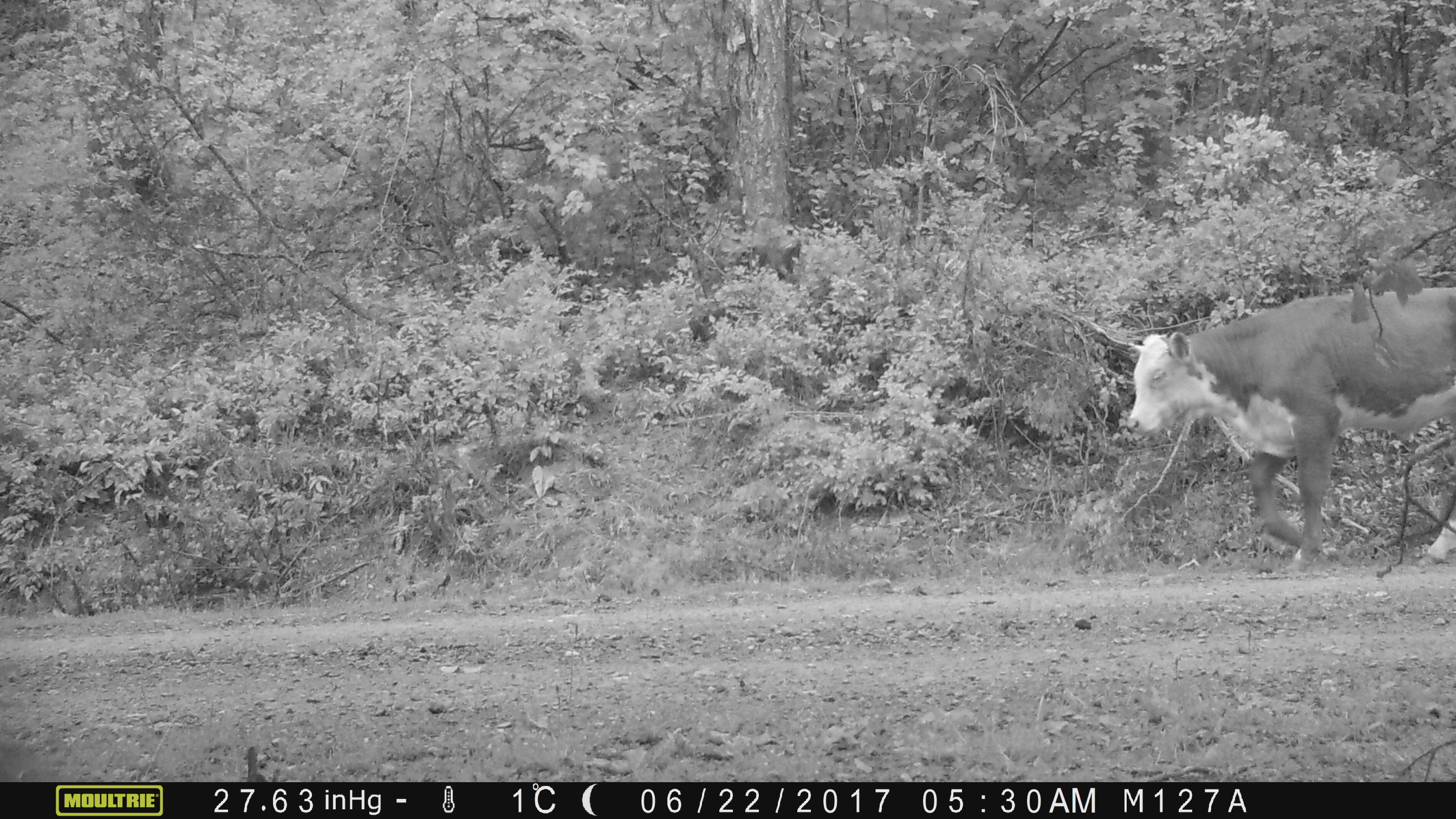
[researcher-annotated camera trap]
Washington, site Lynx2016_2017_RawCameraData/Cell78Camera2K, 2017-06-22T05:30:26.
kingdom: Animalia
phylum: Chordata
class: Mammalia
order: Artiodactyla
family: Bovidae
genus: Bos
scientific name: Bos taurus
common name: domestic cattle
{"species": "domestic cattle (Bos taurus)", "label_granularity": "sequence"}